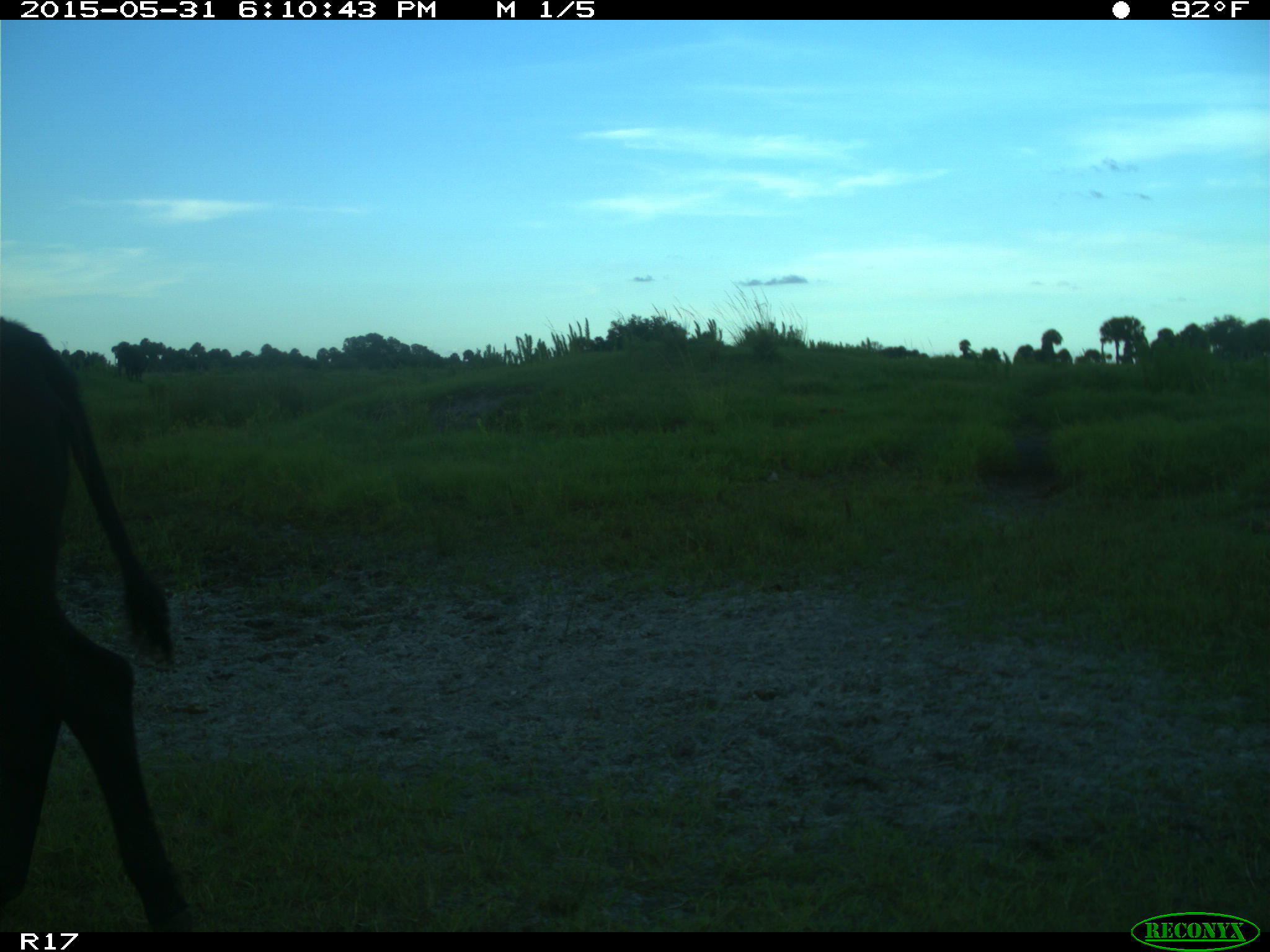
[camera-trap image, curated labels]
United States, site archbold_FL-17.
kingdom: Animalia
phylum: Chordata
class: Mammalia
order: Artiodactyla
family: Bovidae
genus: Bos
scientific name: Bos taurus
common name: domestic cow